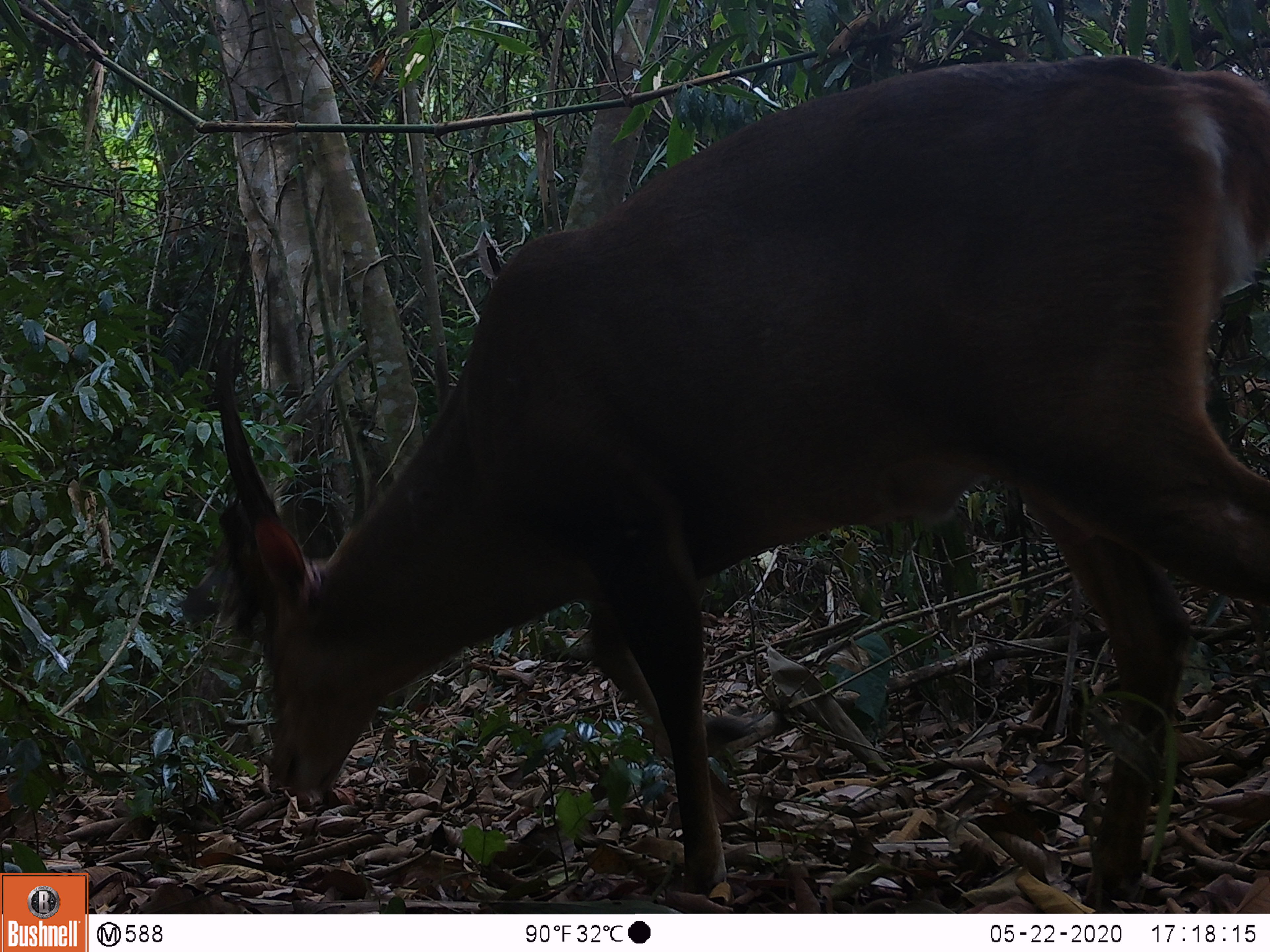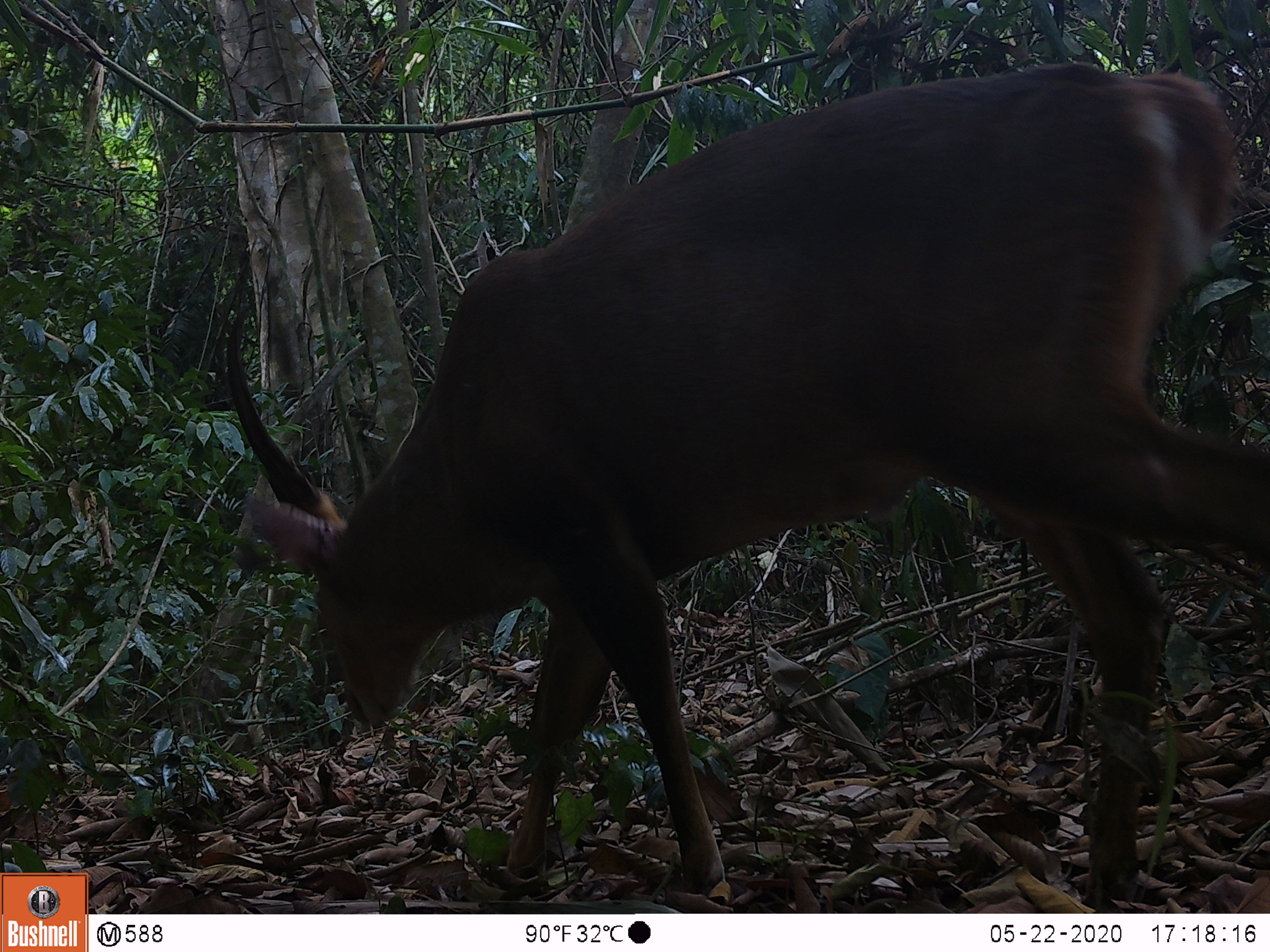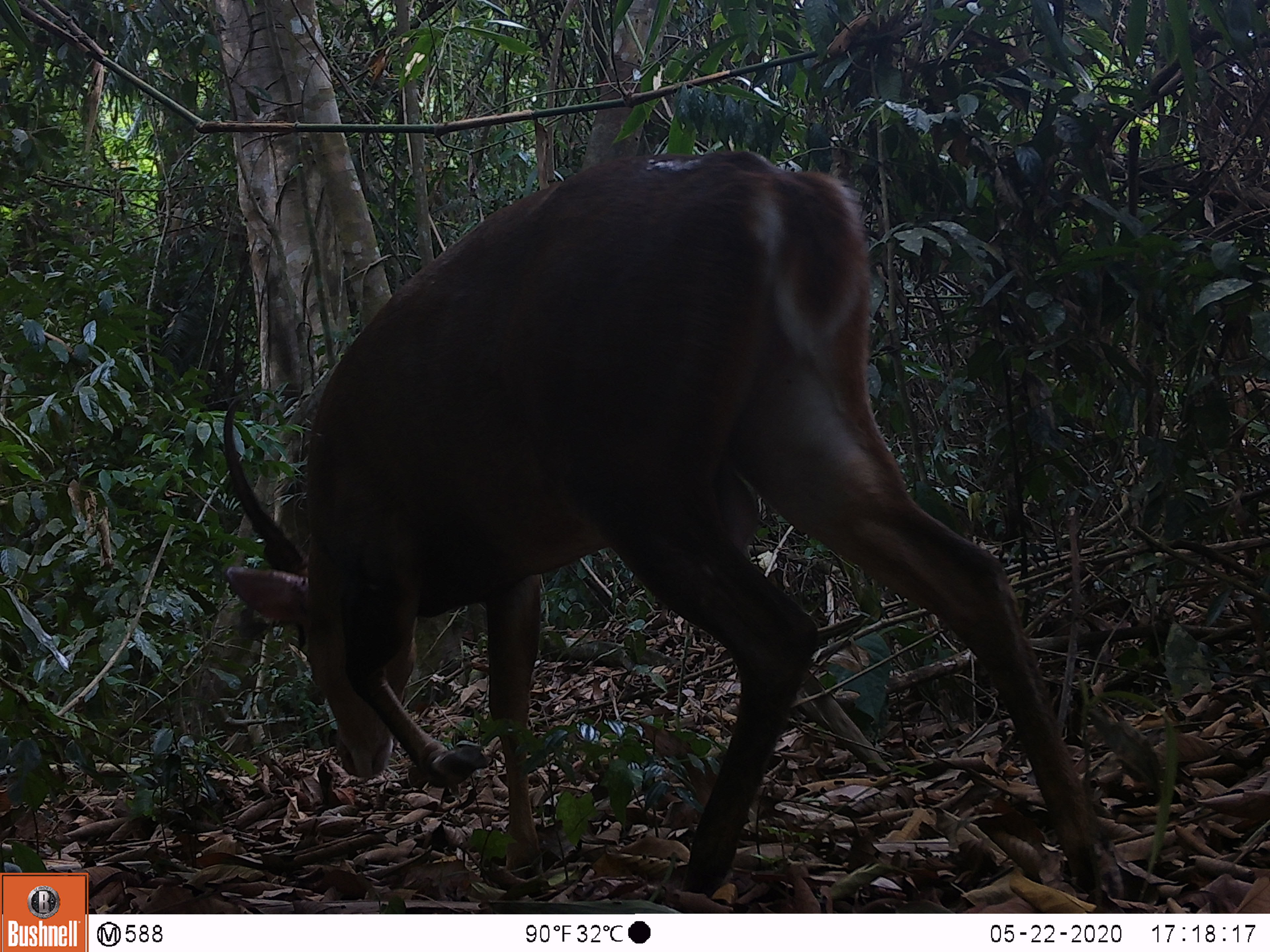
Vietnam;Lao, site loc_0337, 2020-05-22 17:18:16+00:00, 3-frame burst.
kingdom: Animalia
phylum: Chordata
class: Mammalia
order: Artiodactyla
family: Cervidae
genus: Muntiacus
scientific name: Muntiacus vuquangensis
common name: large-antlered muntjac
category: large antlered muntjac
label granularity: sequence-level